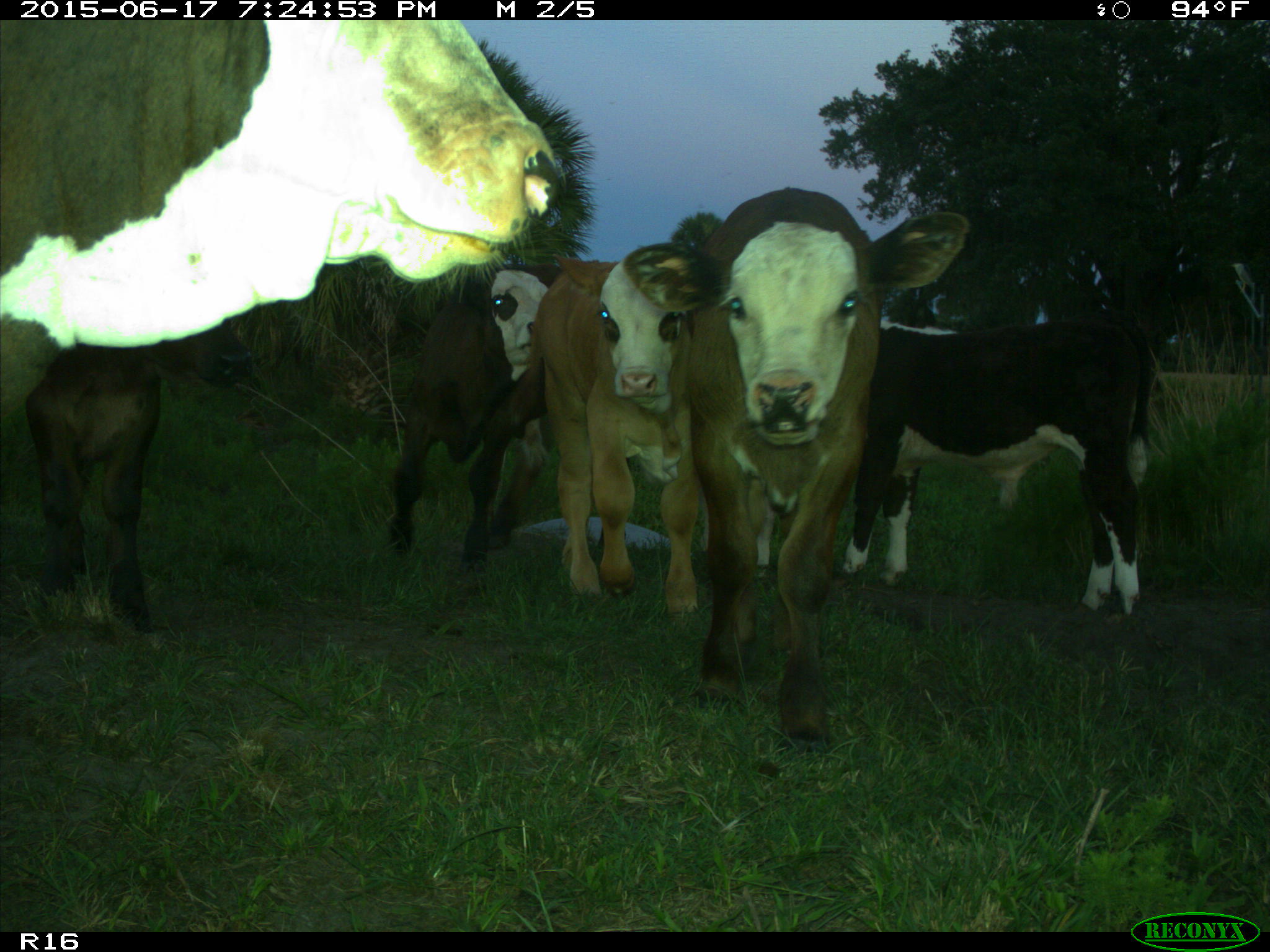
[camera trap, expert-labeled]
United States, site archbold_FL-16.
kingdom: Animalia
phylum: Chordata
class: Mammalia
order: Artiodactyla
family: Bovidae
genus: Bos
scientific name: Bos taurus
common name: domestic cow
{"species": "Bos taurus (domestic cow)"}